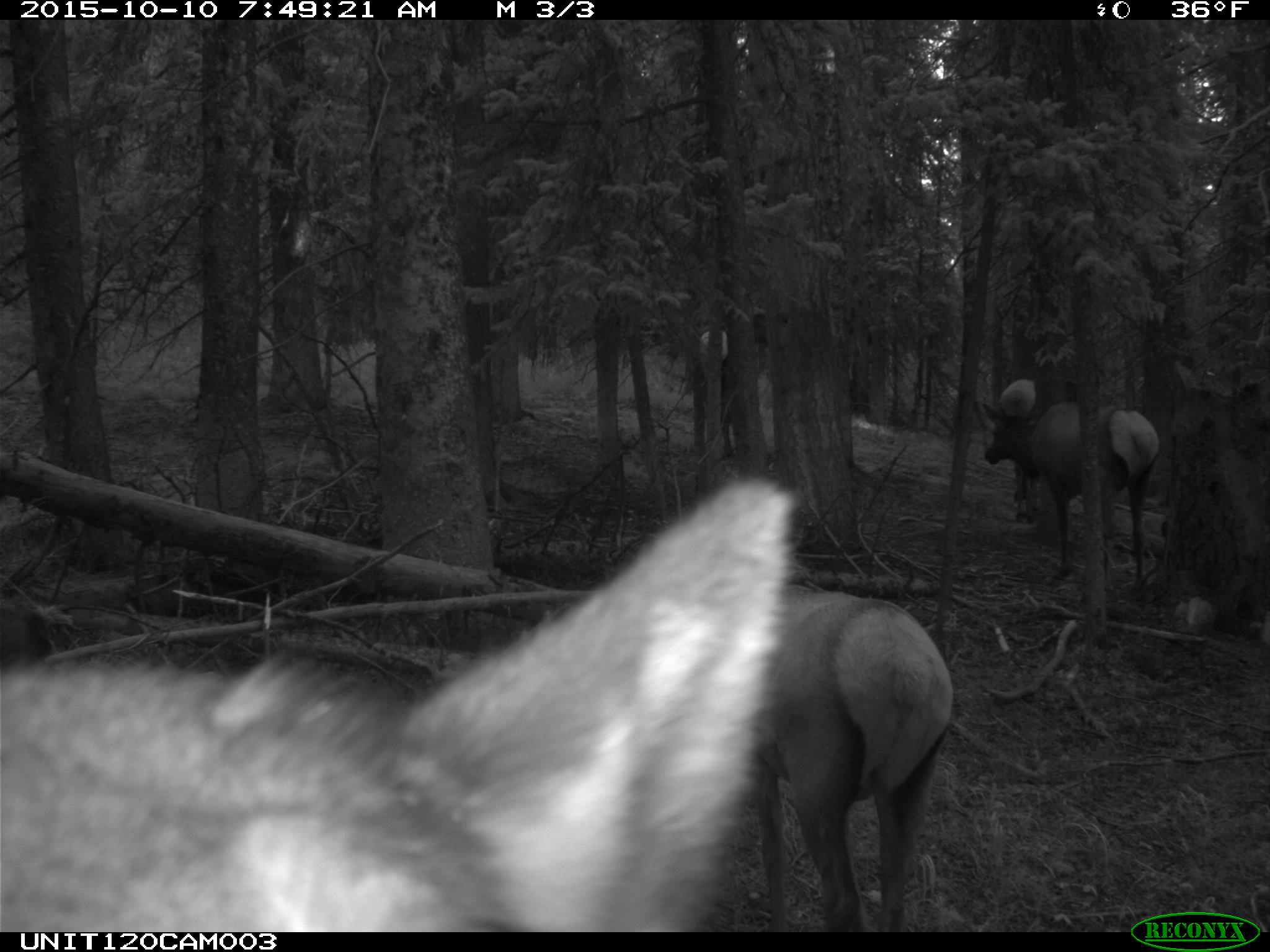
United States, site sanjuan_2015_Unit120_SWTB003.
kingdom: Animalia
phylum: Chordata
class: Mammalia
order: Artiodactyla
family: Cervidae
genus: Cervus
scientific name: Cervus elaphus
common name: red deer